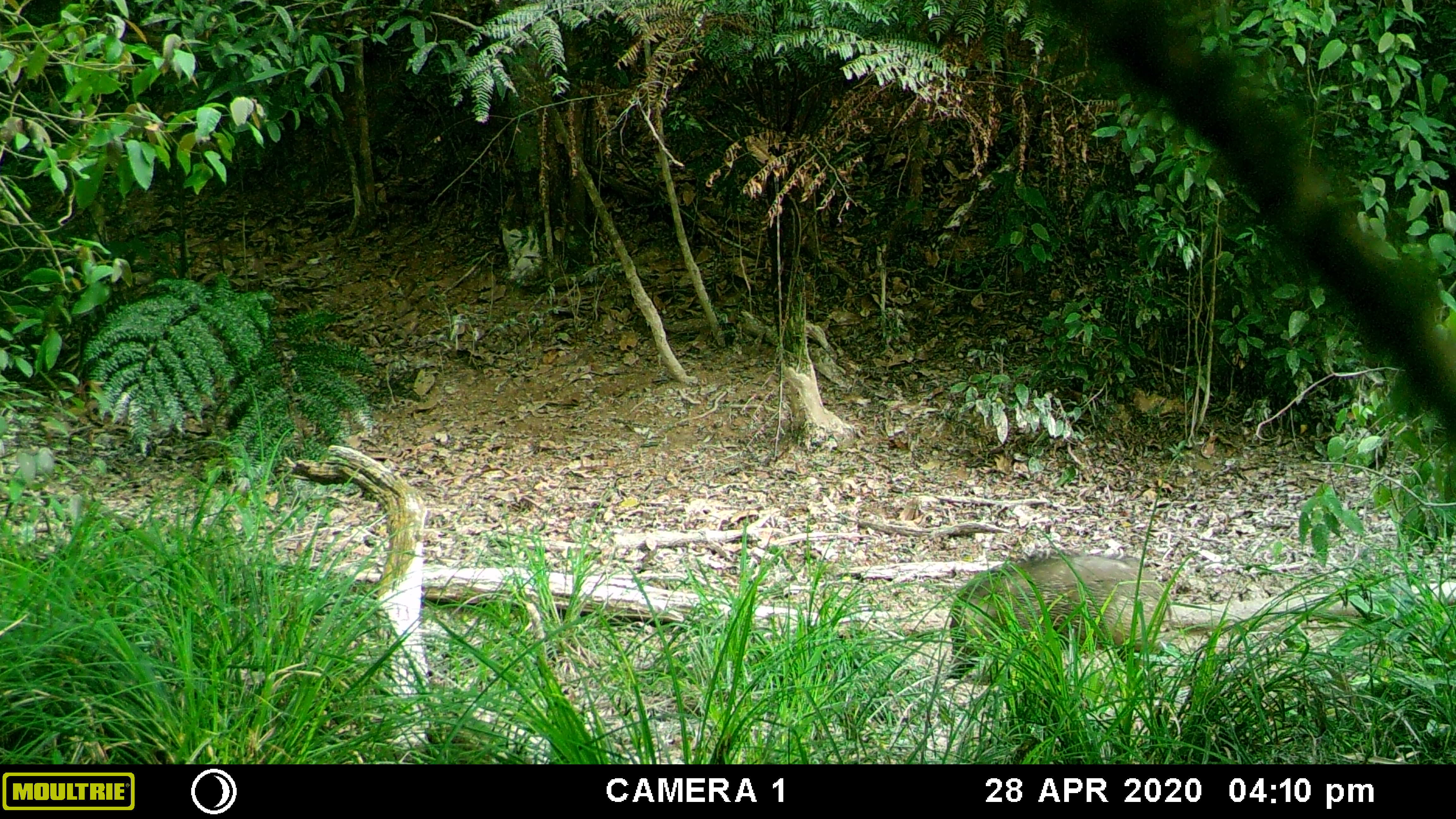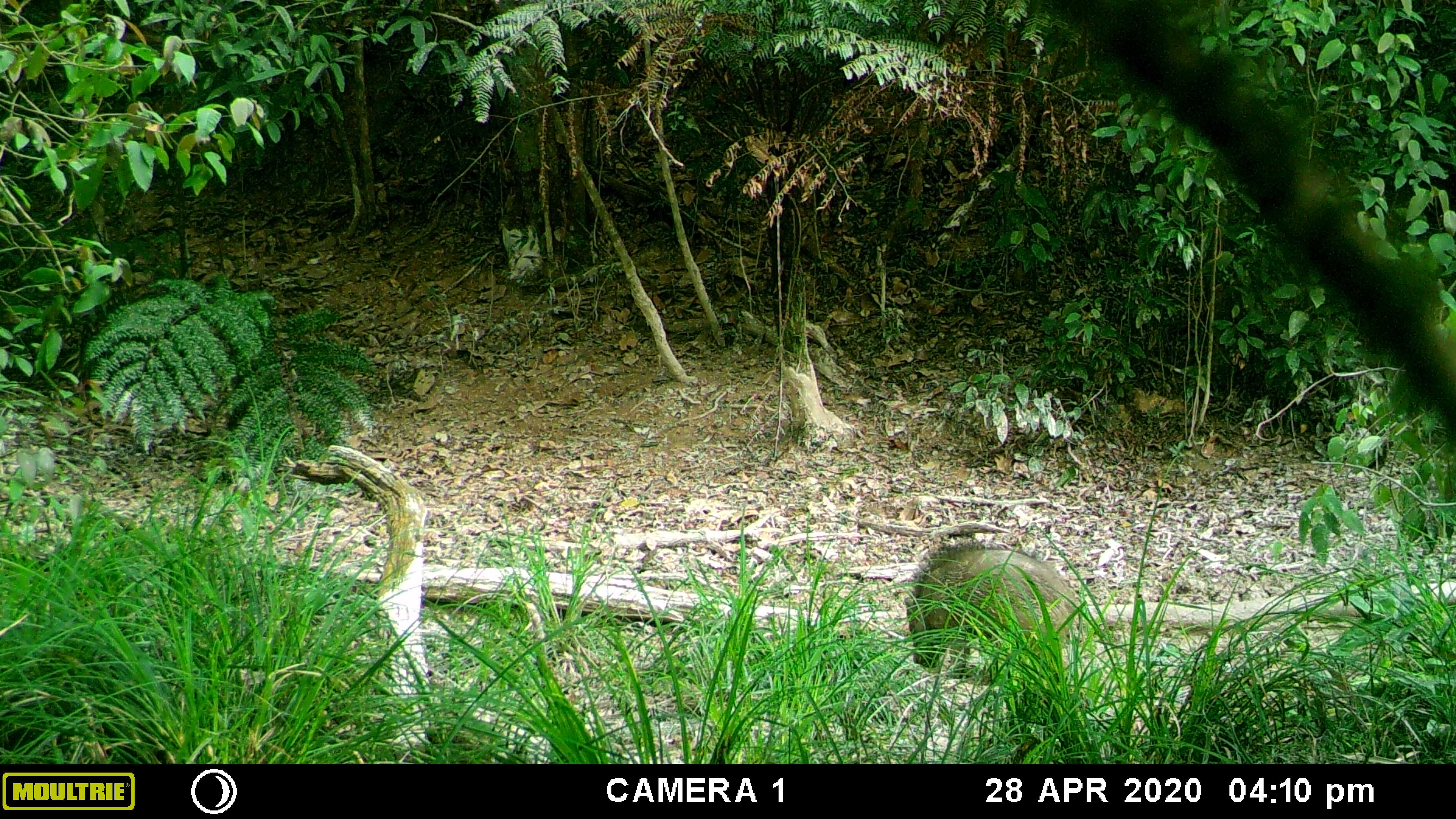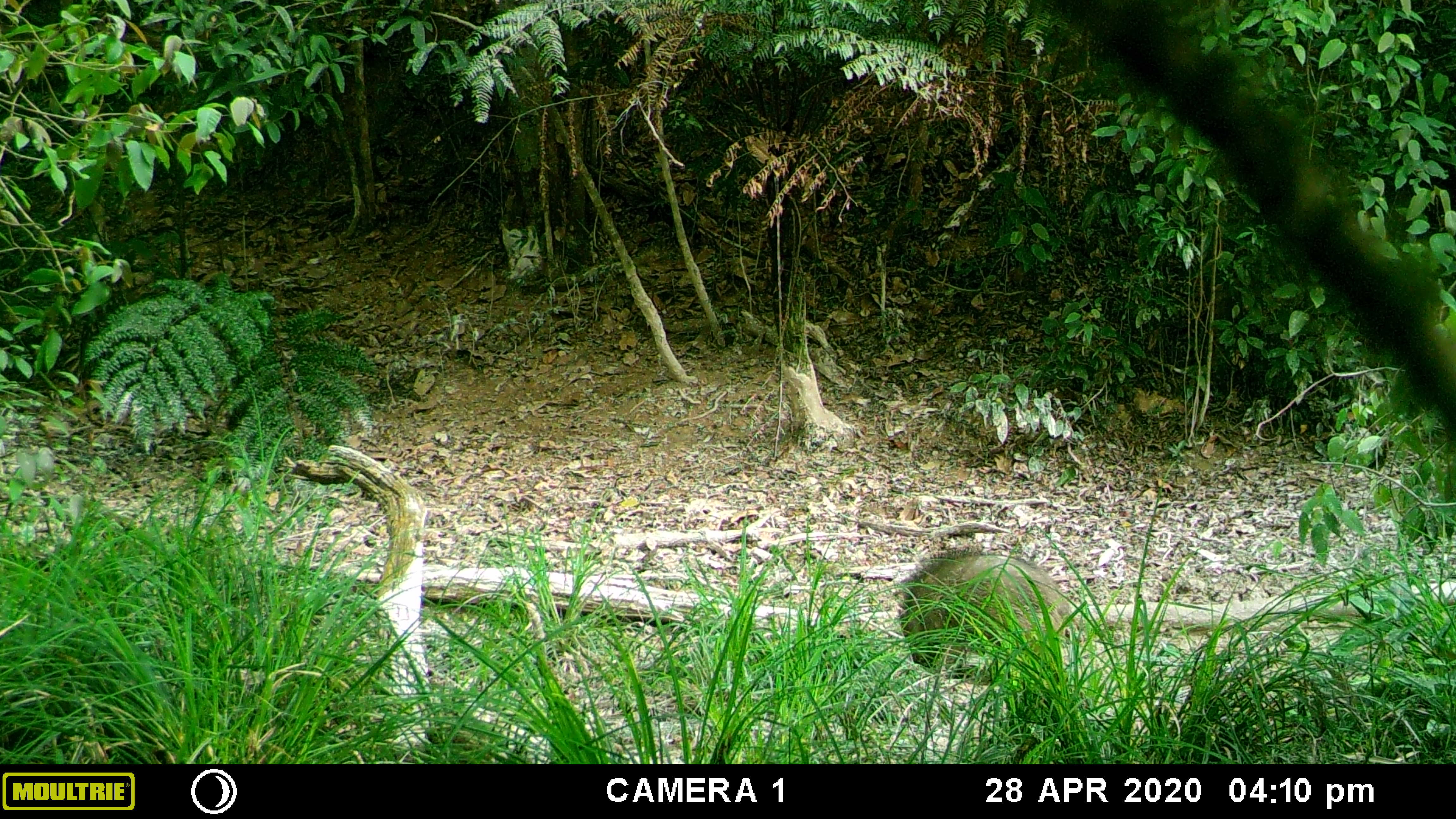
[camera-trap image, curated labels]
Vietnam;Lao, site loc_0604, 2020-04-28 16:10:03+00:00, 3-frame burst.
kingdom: Animalia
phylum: Chordata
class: Mammalia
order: Artiodactyla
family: Suidae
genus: Sus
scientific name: Sus scrofa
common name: eurasian wild pig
Eurasian wild pig (Sus scrofa). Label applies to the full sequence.